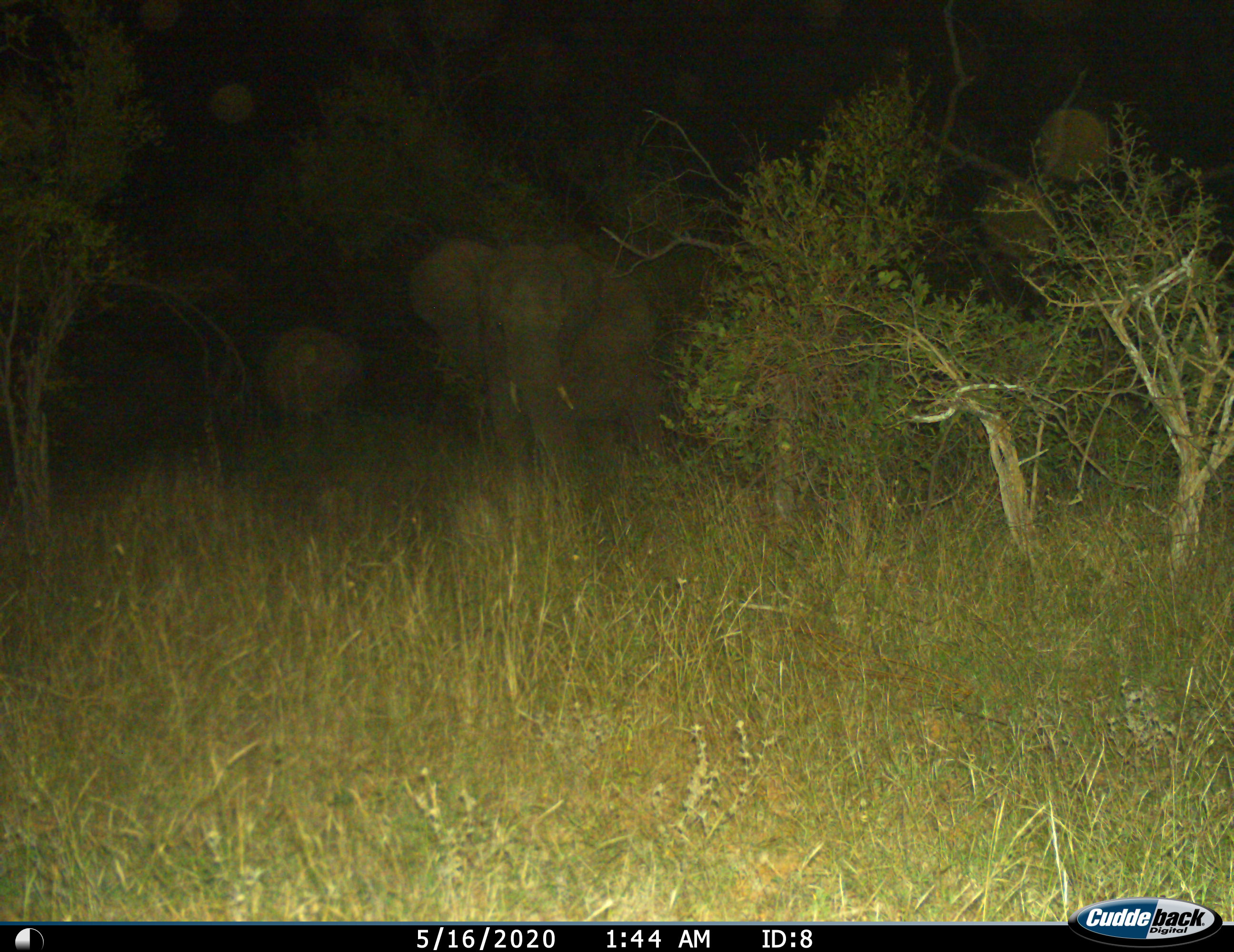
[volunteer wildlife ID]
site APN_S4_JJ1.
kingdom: Animalia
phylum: Chordata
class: Mammalia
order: Proboscidea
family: Elephantidae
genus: Loxodonta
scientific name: Loxodonta africana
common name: african bush elephant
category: elephant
Elephant (african bush elephant) (Loxodonta africana), count 2. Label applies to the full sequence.